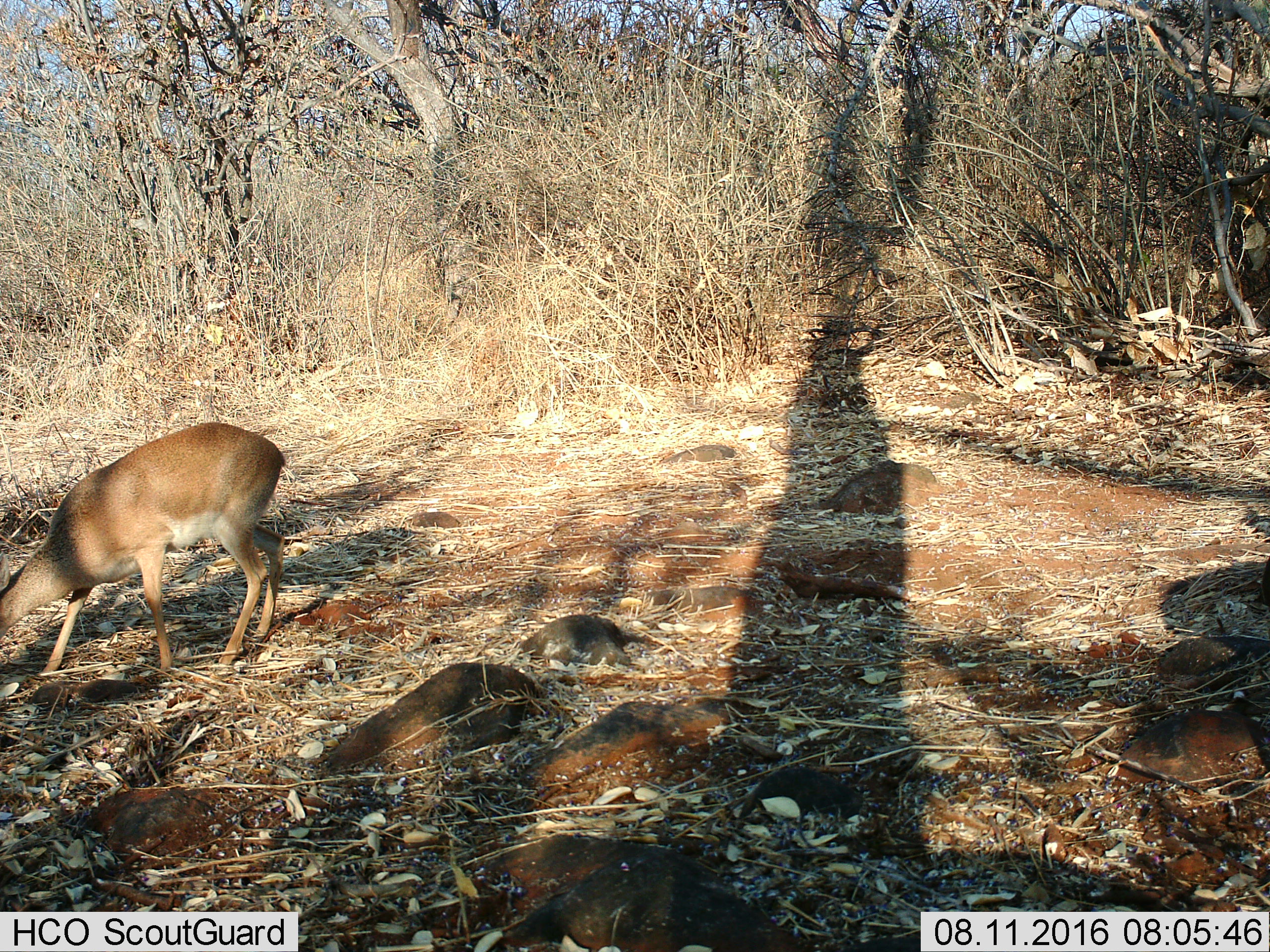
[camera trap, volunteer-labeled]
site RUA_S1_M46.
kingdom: Animalia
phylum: Chordata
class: Mammalia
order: Artiodactyla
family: Bovidae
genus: Madoqua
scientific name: Madoqua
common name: dik-dik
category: dikdik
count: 1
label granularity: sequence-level